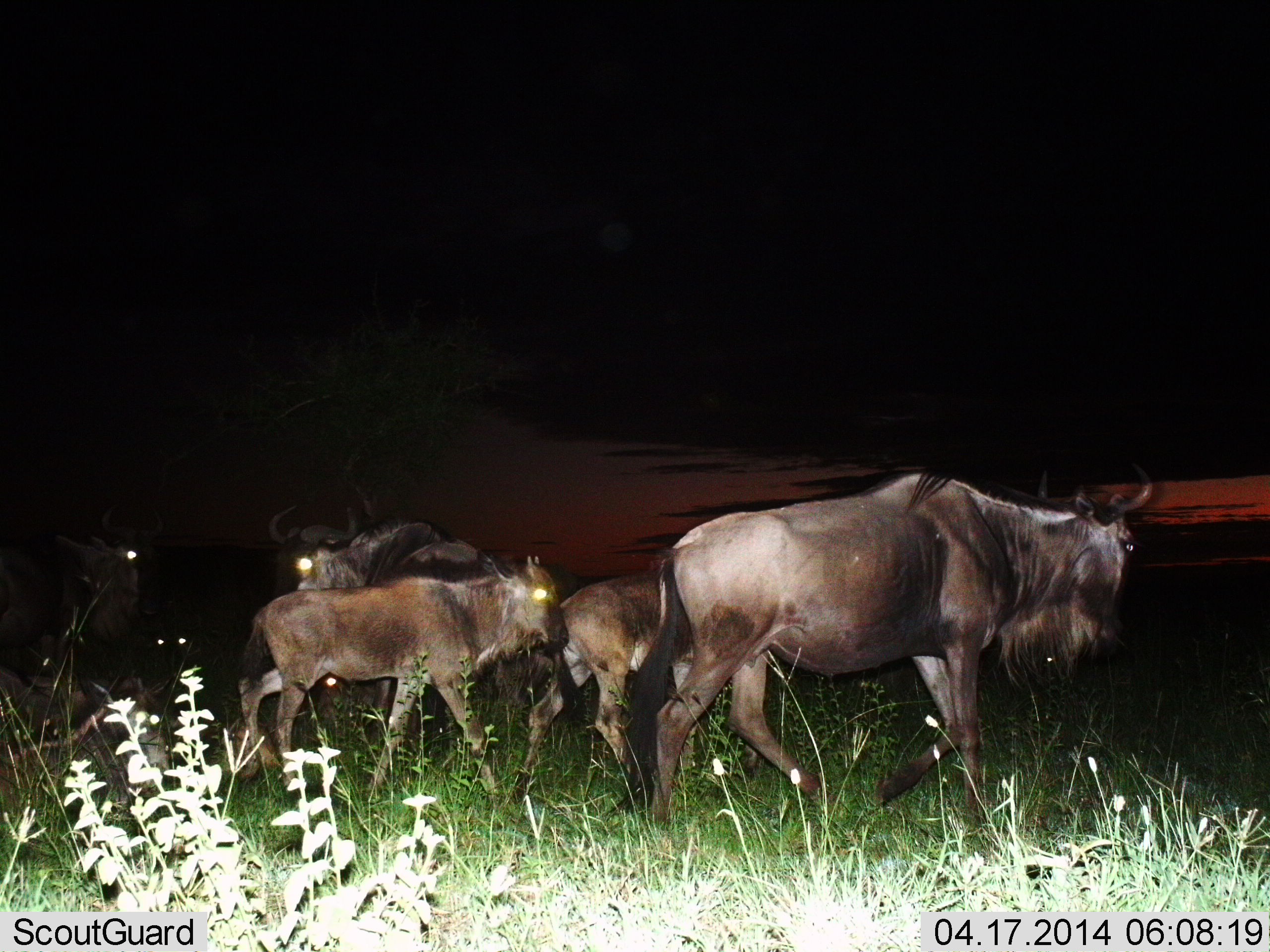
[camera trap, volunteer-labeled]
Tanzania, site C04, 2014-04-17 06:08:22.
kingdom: Animalia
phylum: Chordata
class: Mammalia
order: Artiodactyla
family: Bovidae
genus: Connochaetes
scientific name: Connochaetes taurinus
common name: blue wildebeest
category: wildebeest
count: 6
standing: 40%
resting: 0%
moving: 70%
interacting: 0%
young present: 70%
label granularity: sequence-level